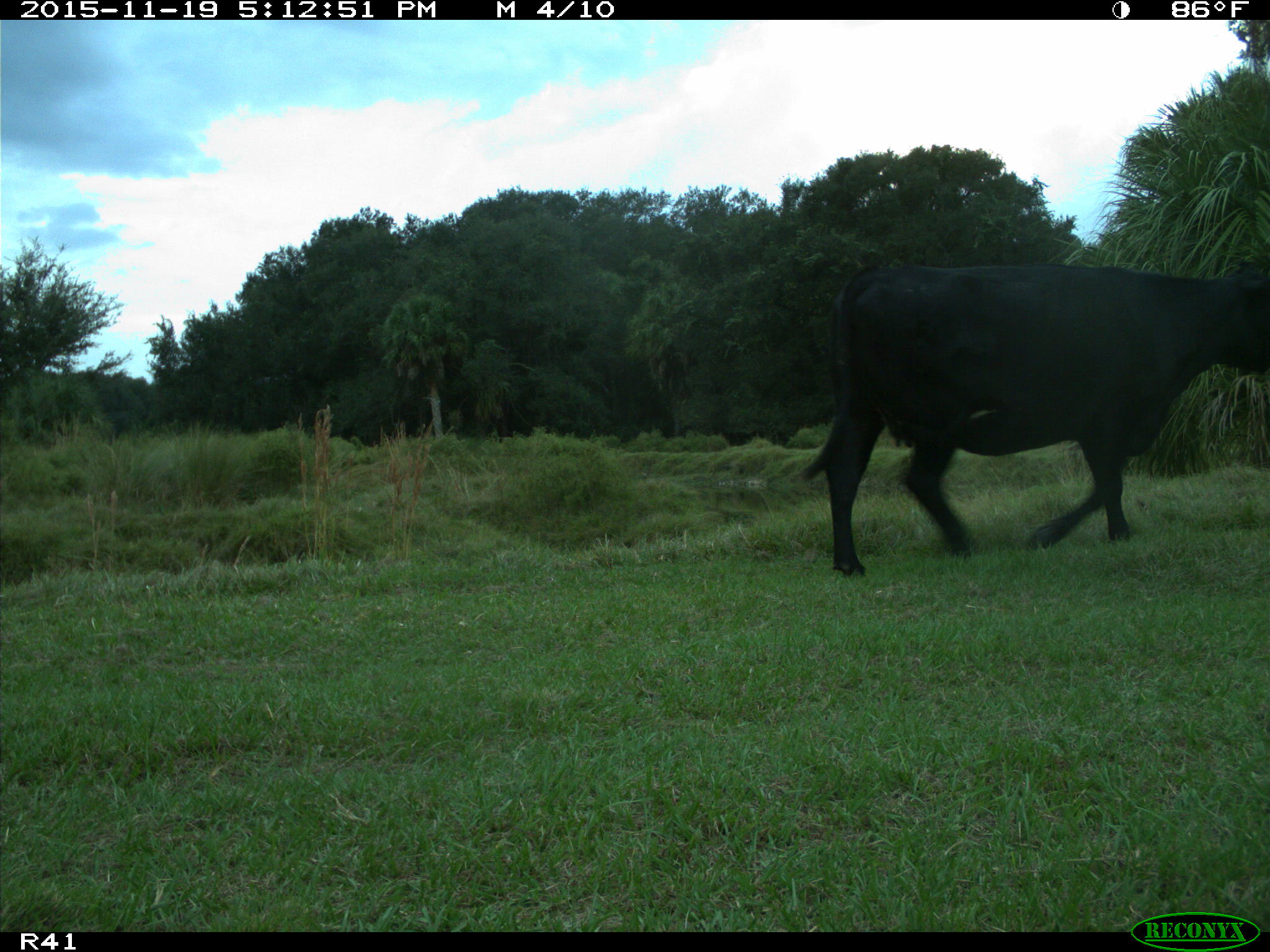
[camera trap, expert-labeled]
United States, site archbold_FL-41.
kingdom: Animalia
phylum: Chordata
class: Mammalia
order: Artiodactyla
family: Bovidae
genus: Bos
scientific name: Bos taurus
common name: domestic cow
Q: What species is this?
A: Bos taurus (domestic cow).